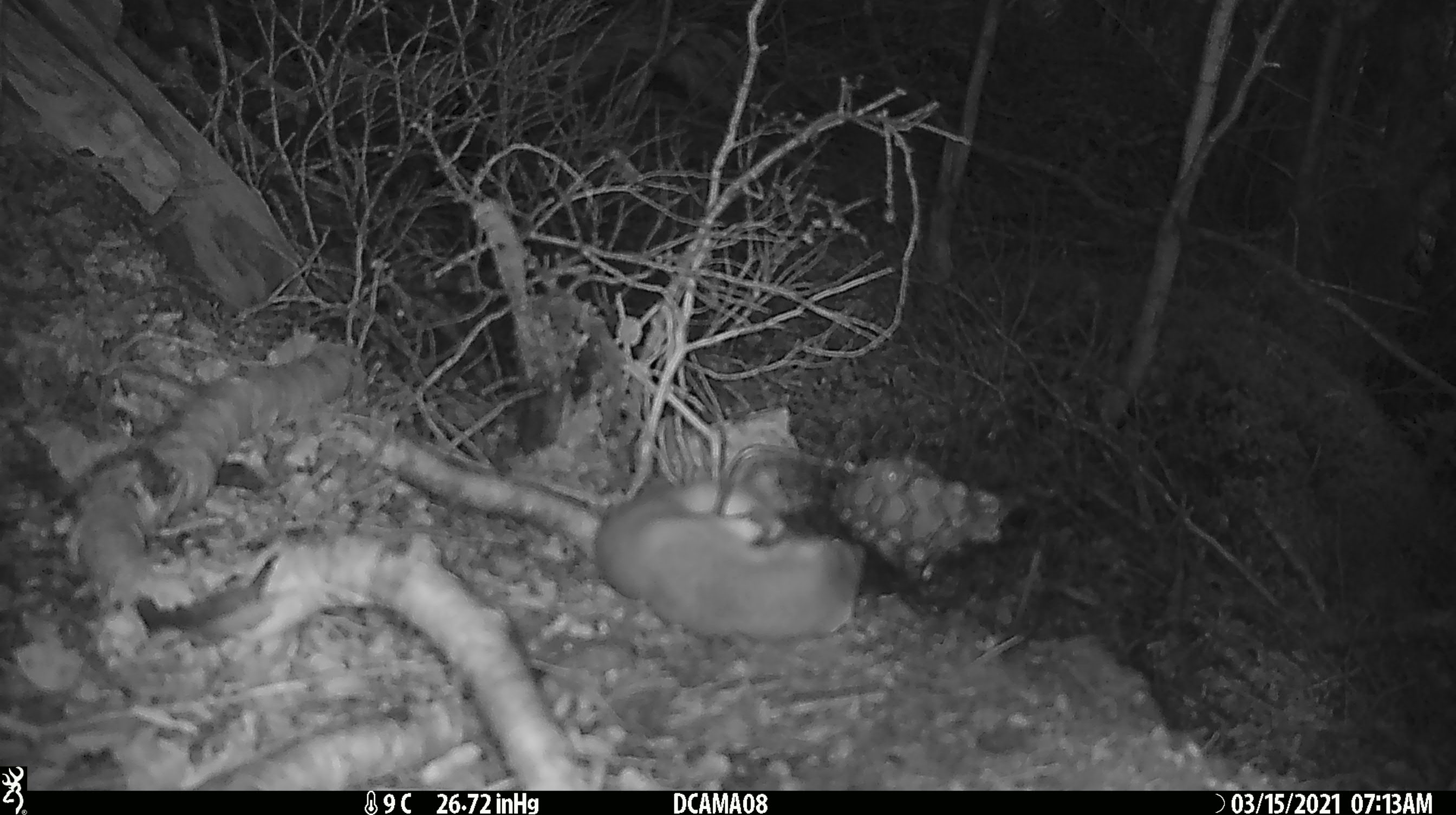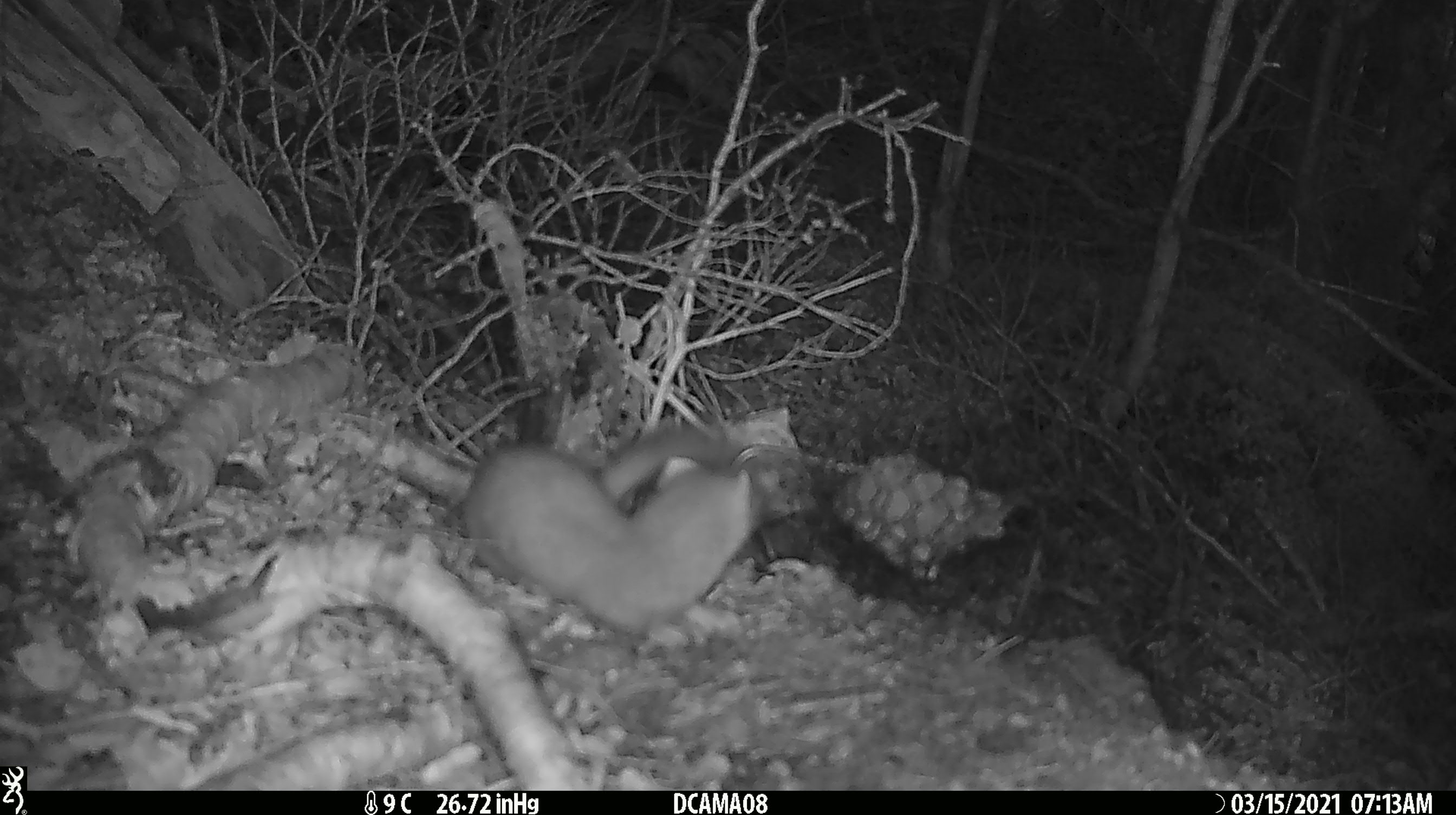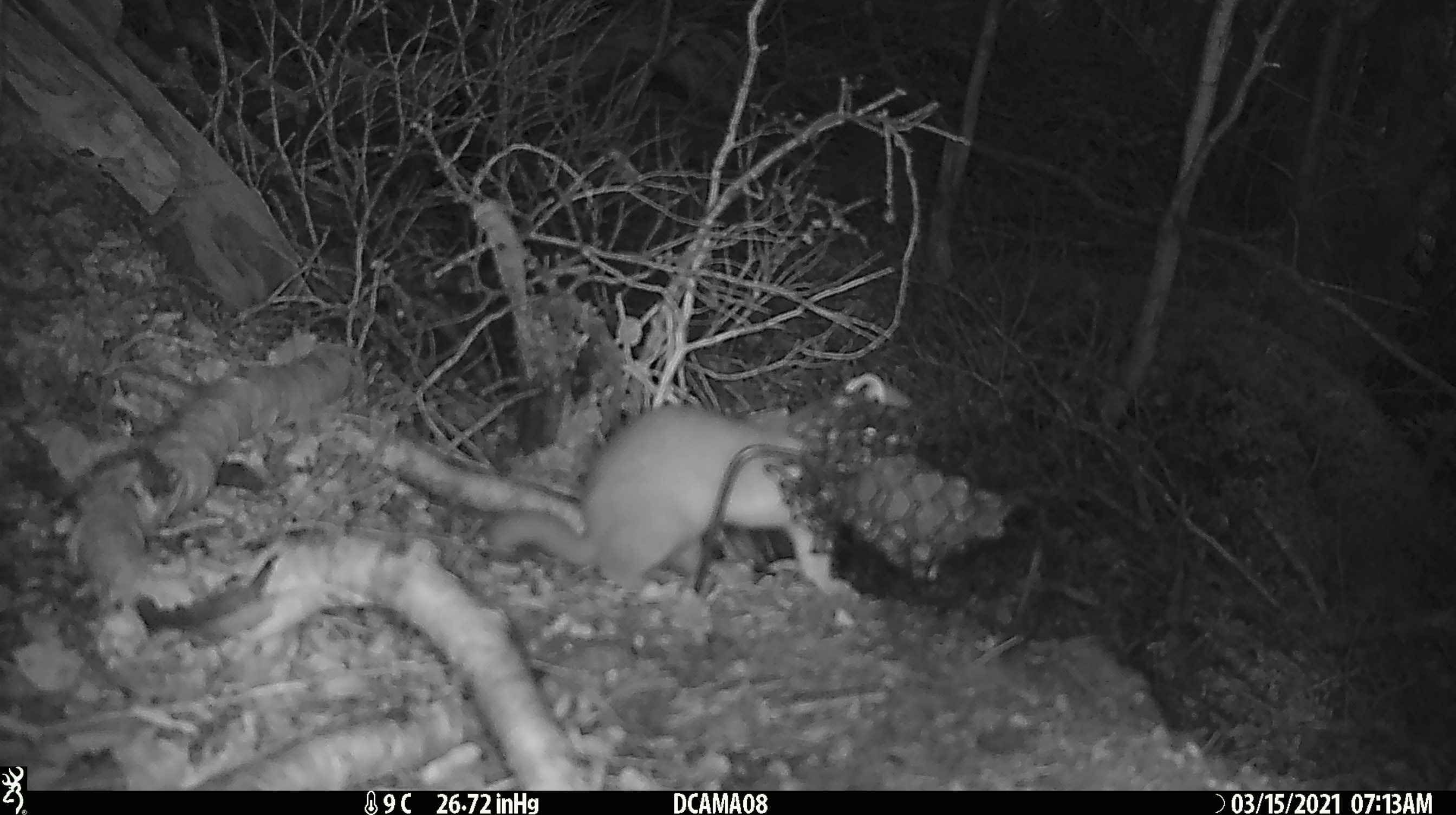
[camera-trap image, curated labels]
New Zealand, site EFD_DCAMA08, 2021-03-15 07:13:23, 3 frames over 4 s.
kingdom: Animalia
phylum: Chordata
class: Mammalia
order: Carnivora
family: Mustelidae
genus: Mustela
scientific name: Mustela erminea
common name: stoat